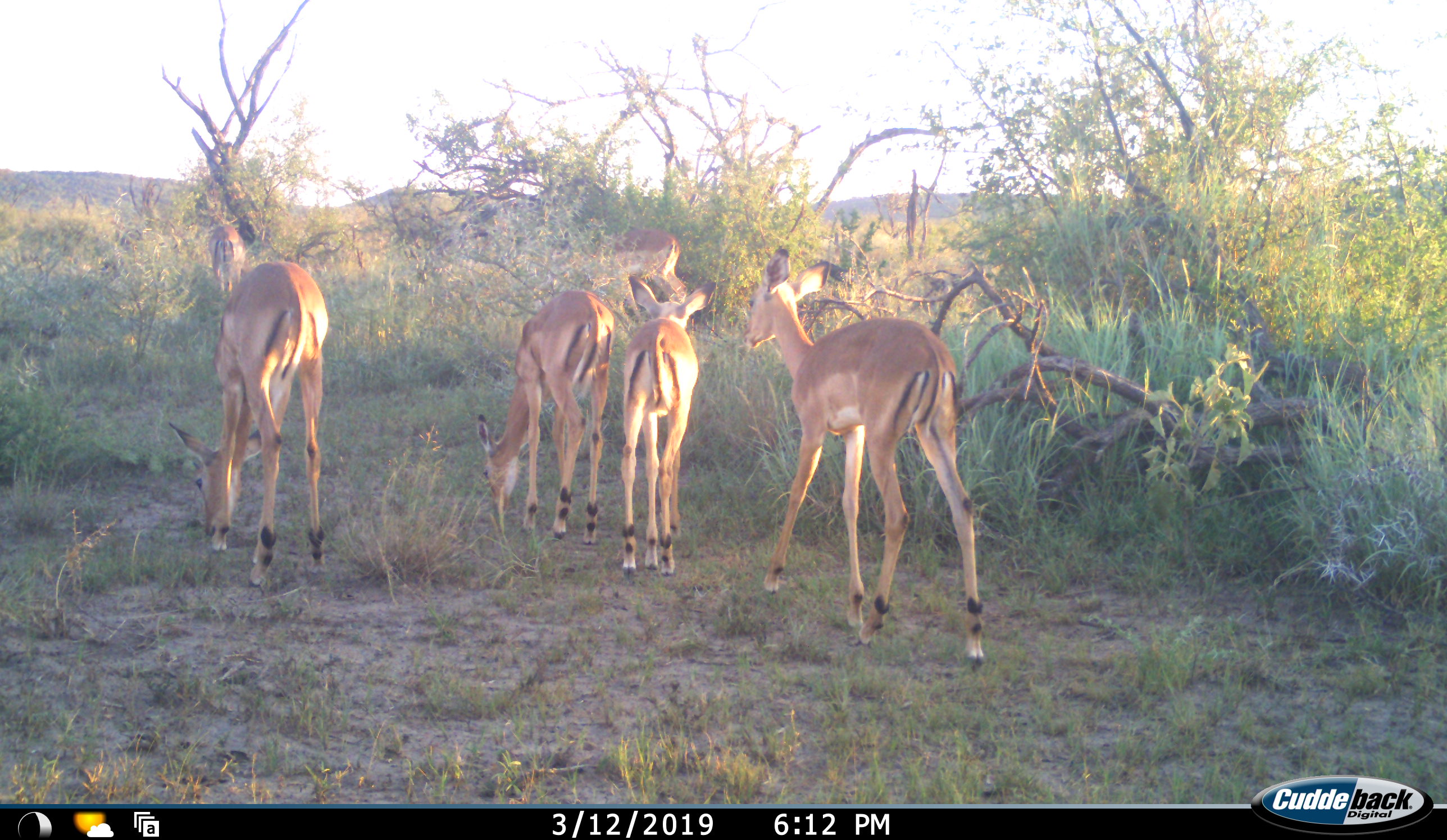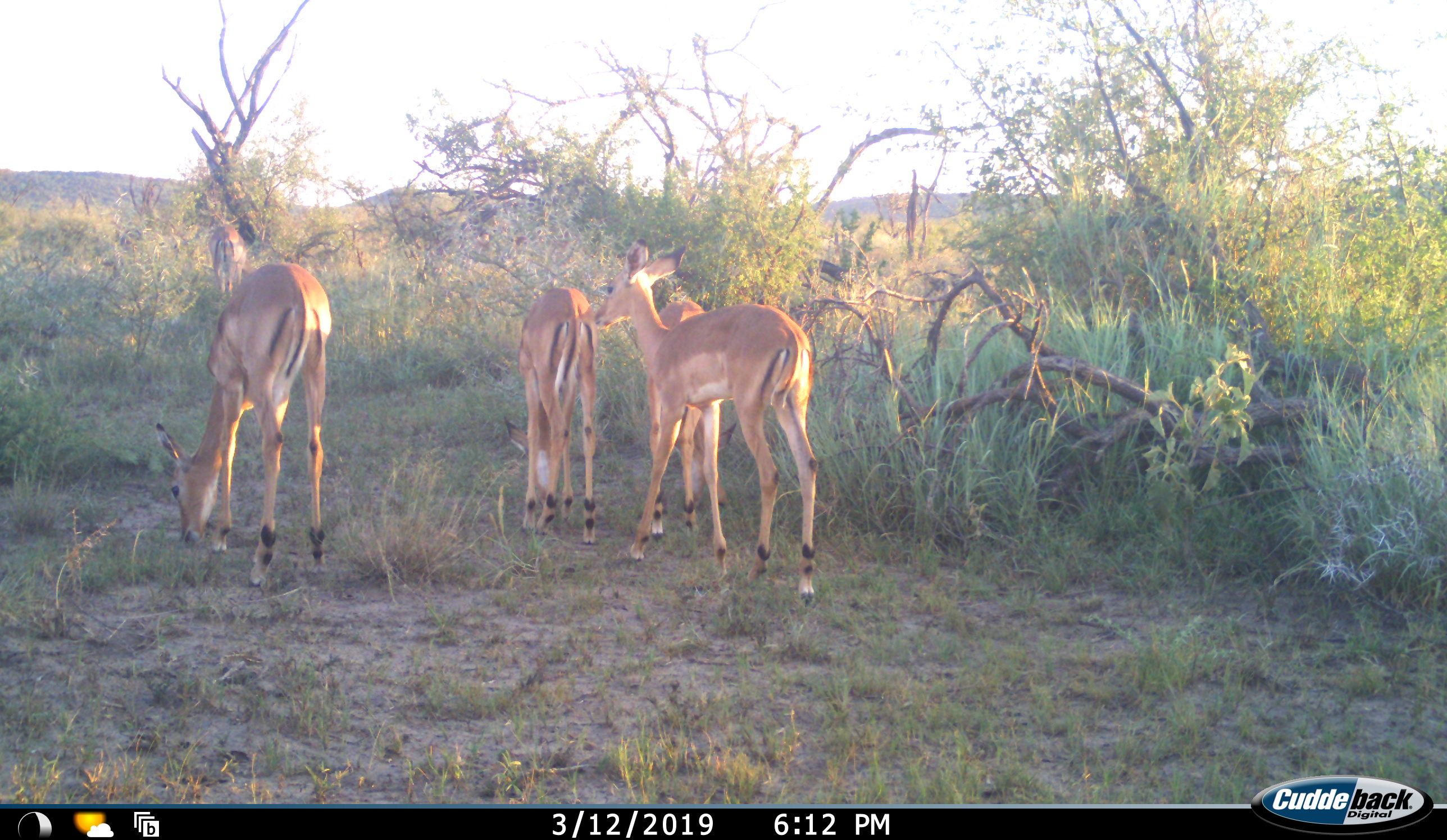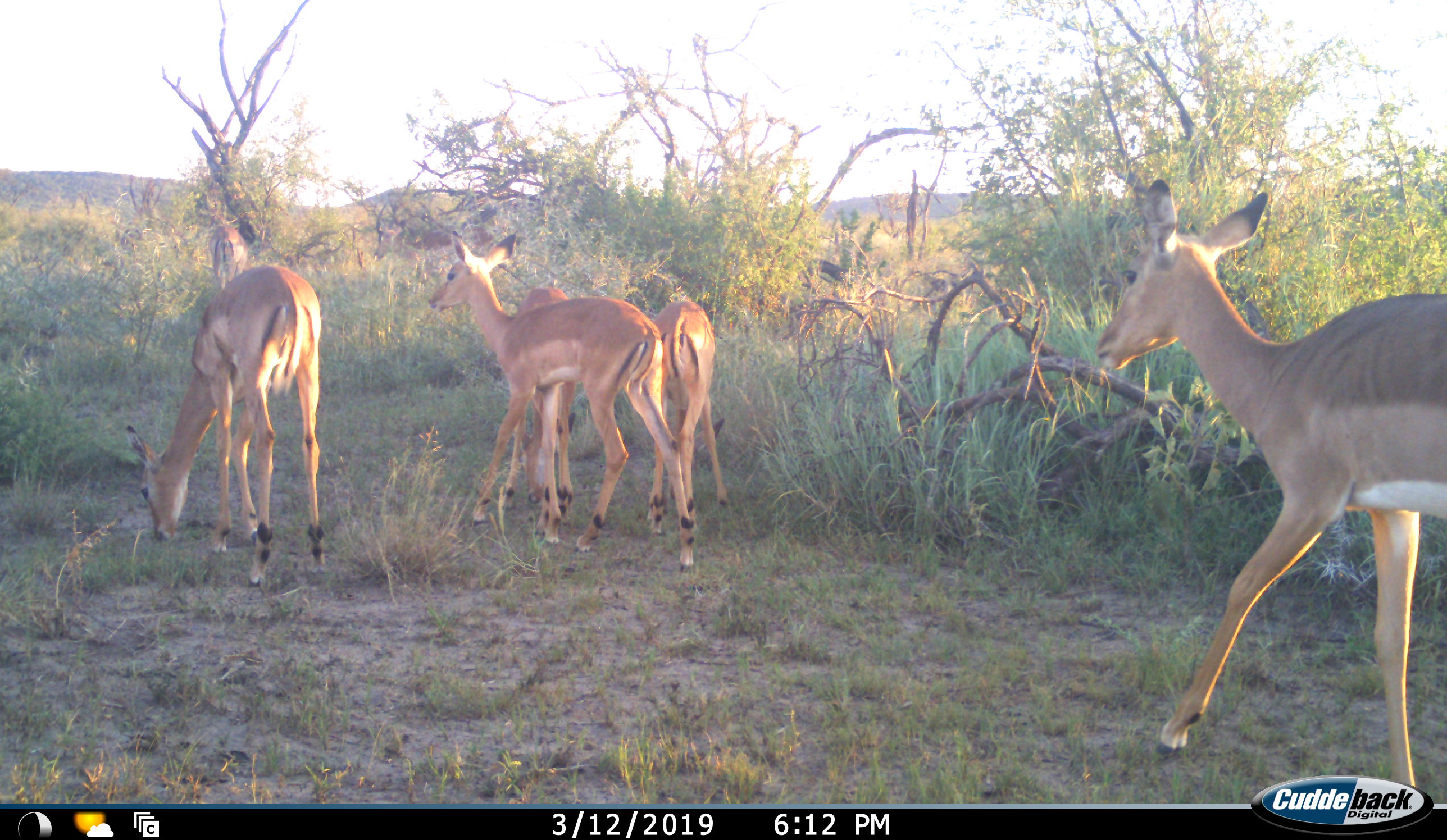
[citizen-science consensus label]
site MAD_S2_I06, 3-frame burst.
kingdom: Animalia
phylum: Chordata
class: Mammalia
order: Artiodactyla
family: Bovidae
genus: Aepyceros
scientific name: Aepyceros melampus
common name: impala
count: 5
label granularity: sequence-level